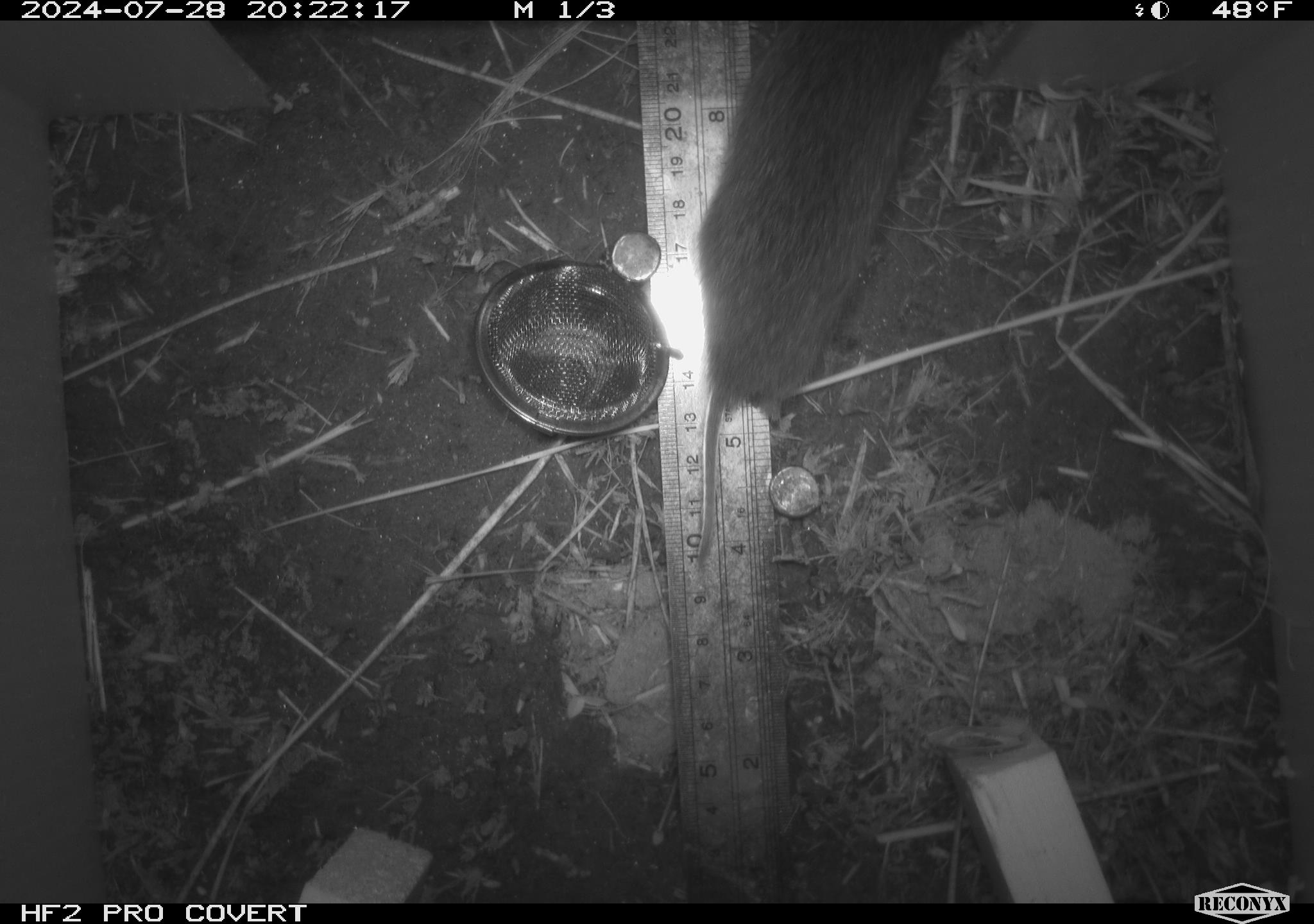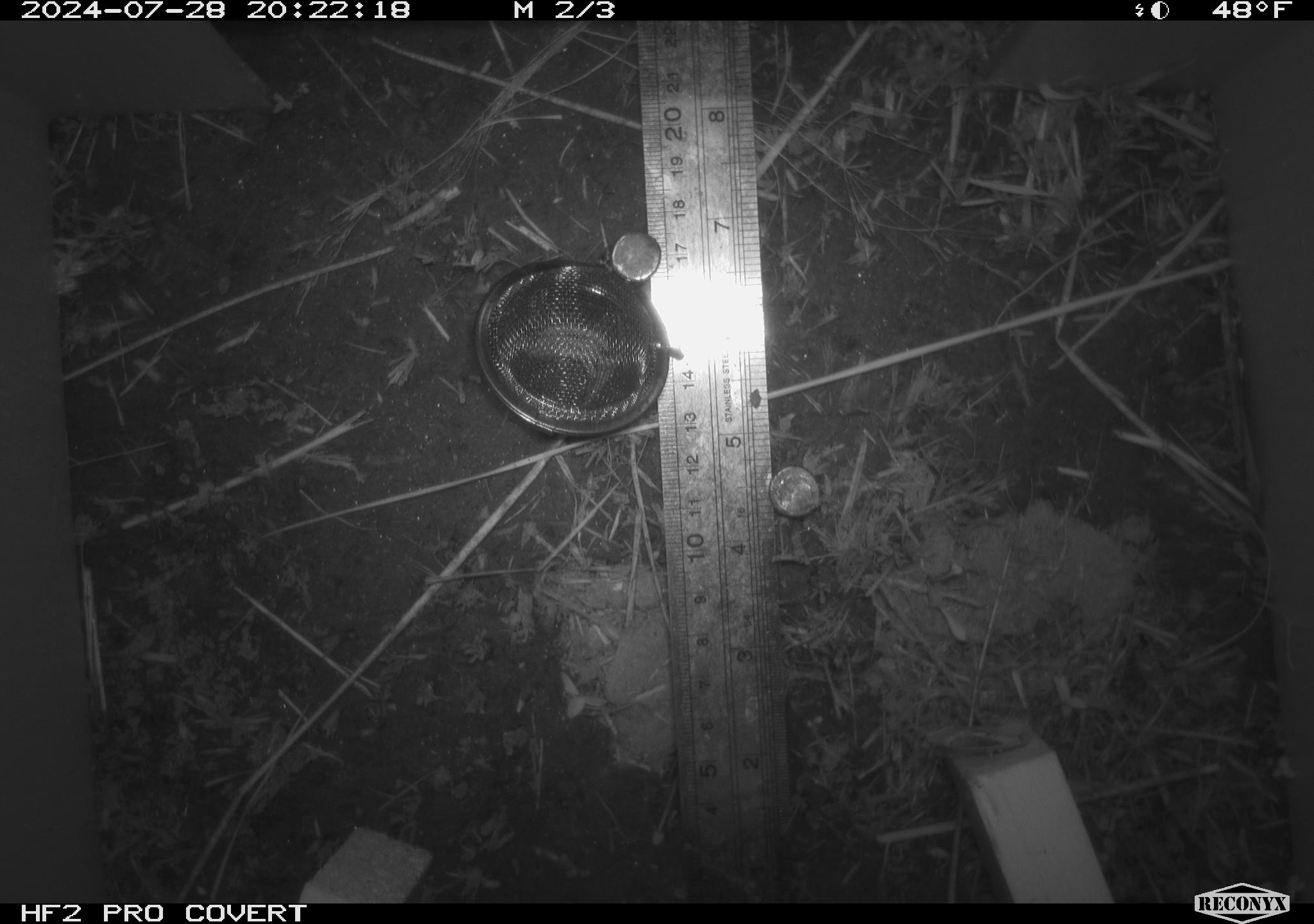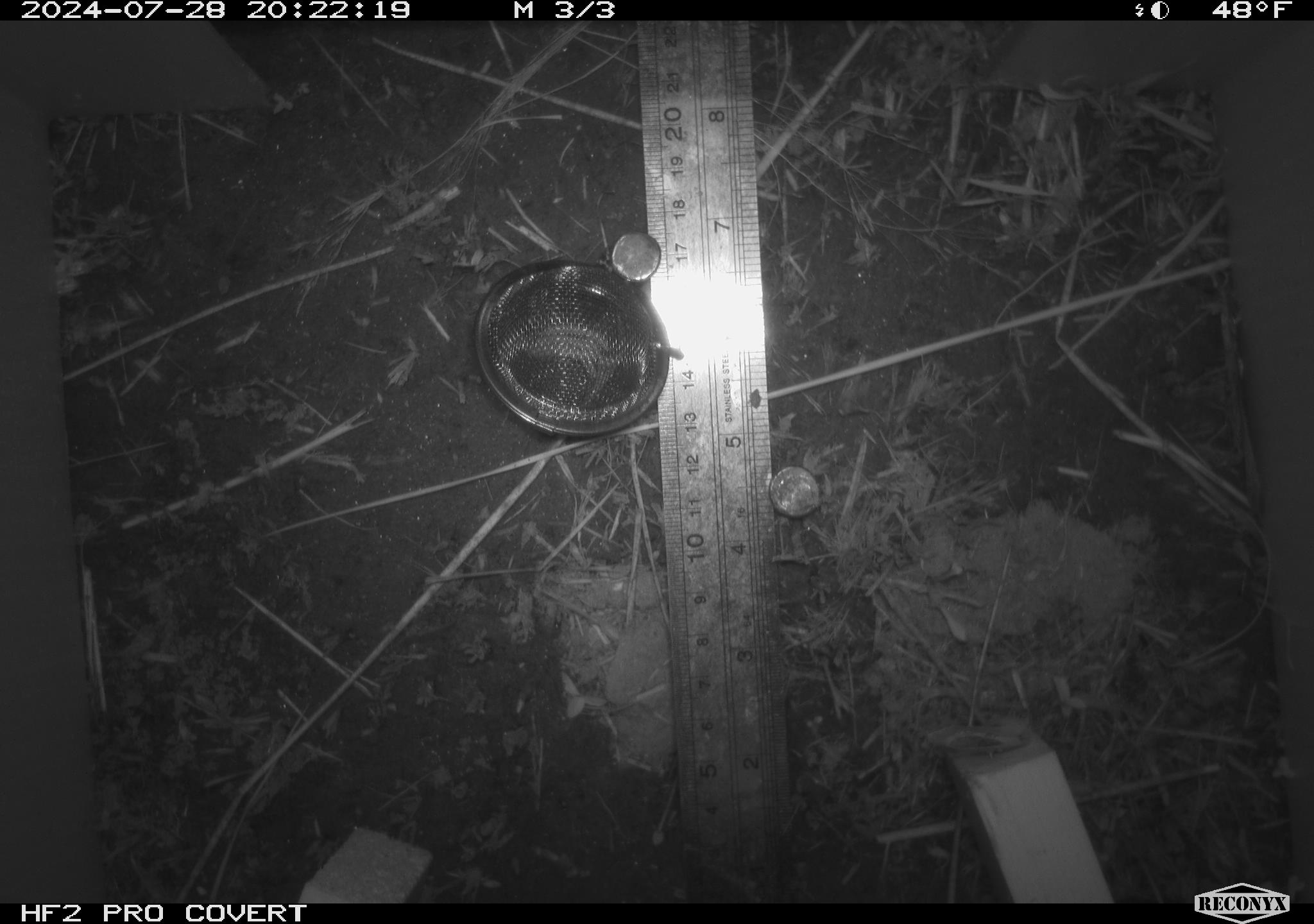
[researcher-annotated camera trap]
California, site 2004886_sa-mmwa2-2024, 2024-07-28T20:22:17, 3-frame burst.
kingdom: Animalia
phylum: Chordata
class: Mammalia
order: Rodentia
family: Cricetidae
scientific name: Arvicolinae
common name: voles, lemmings, and muskrats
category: arvicolinae subfamily